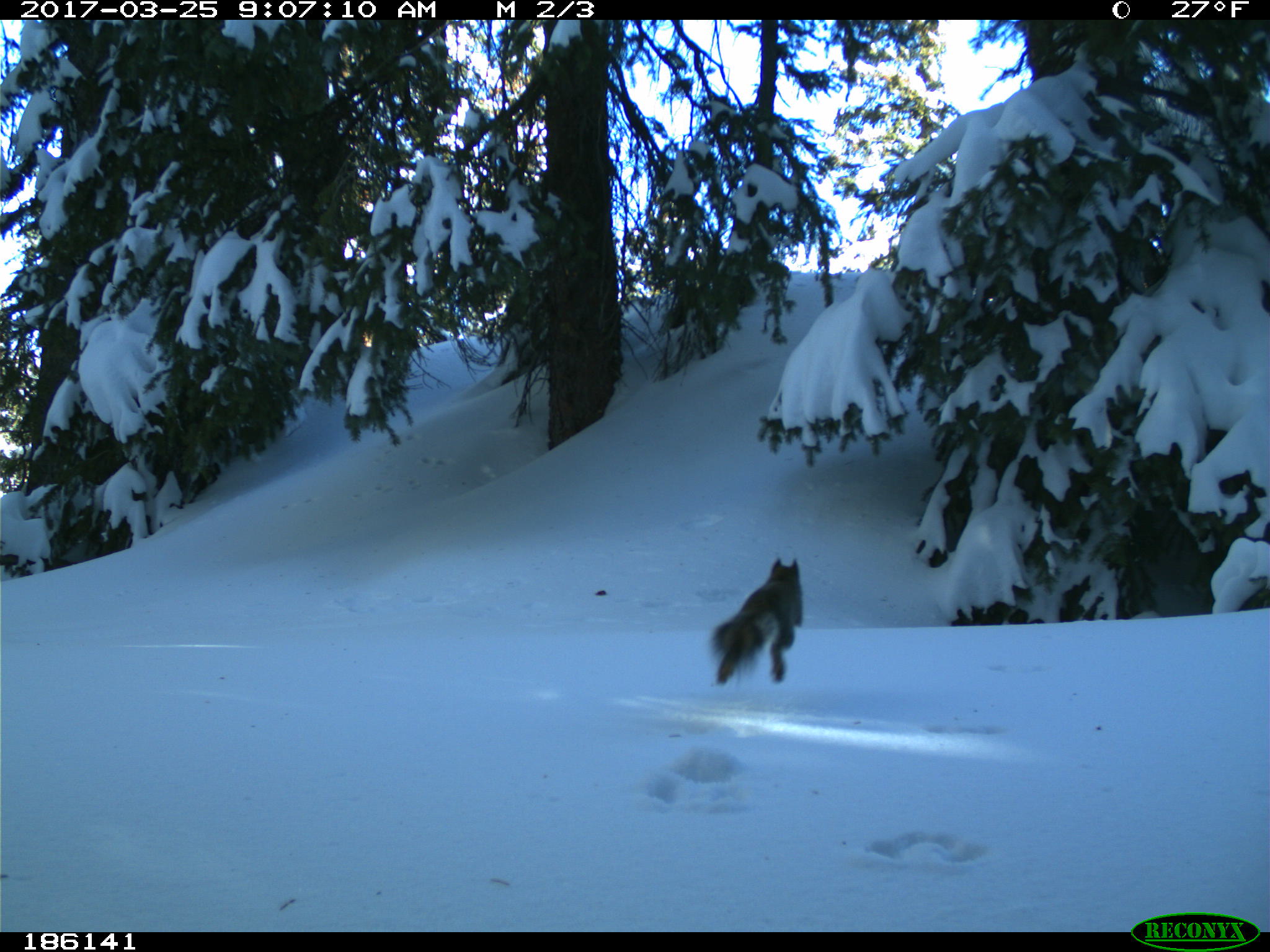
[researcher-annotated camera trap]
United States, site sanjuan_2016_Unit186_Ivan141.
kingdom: Animalia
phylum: Chordata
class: Mammalia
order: Rodentia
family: Sciuridae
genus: Tamiasciurus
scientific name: Tamiasciurus hudsonicus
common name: american red squirrel